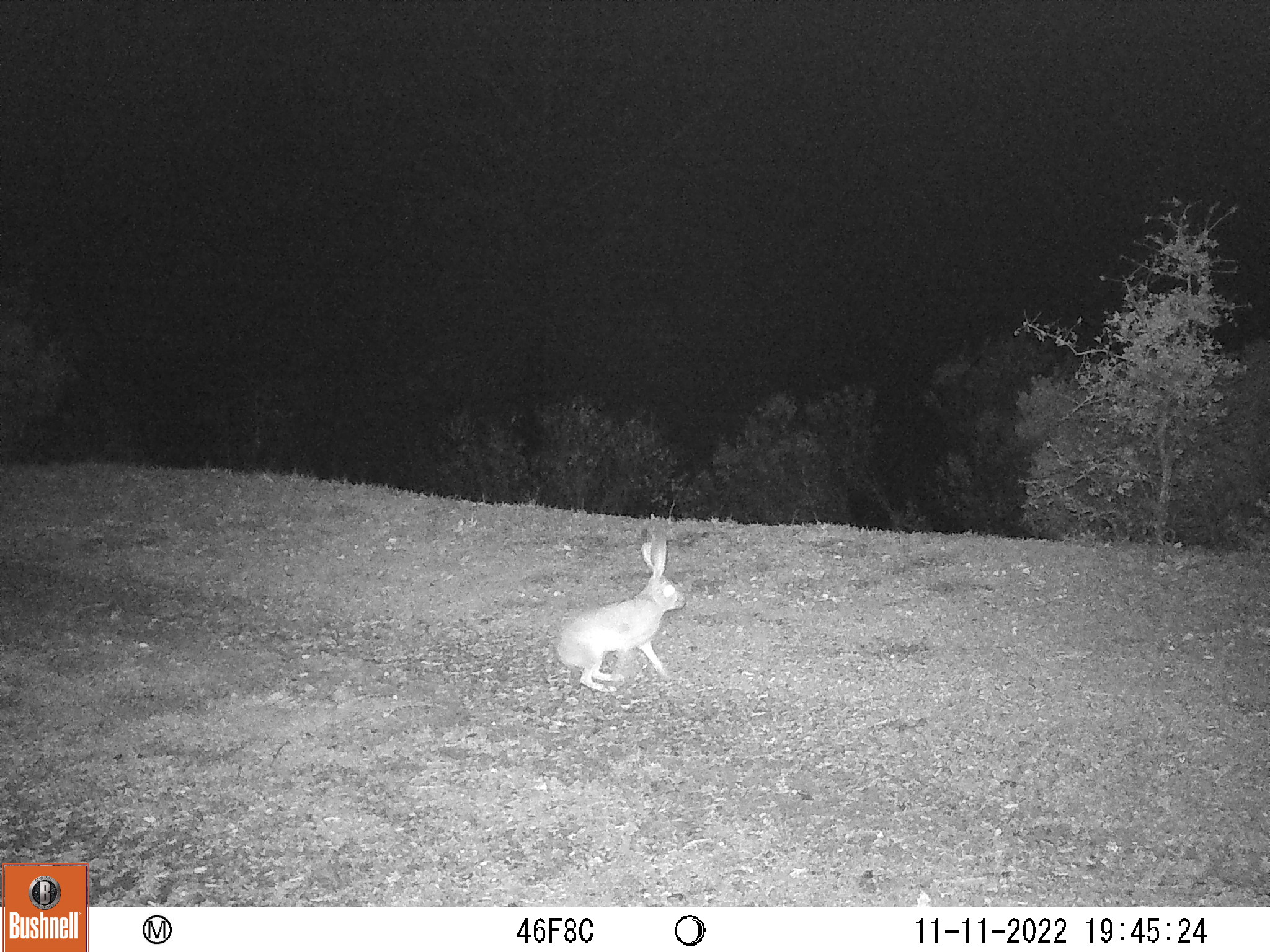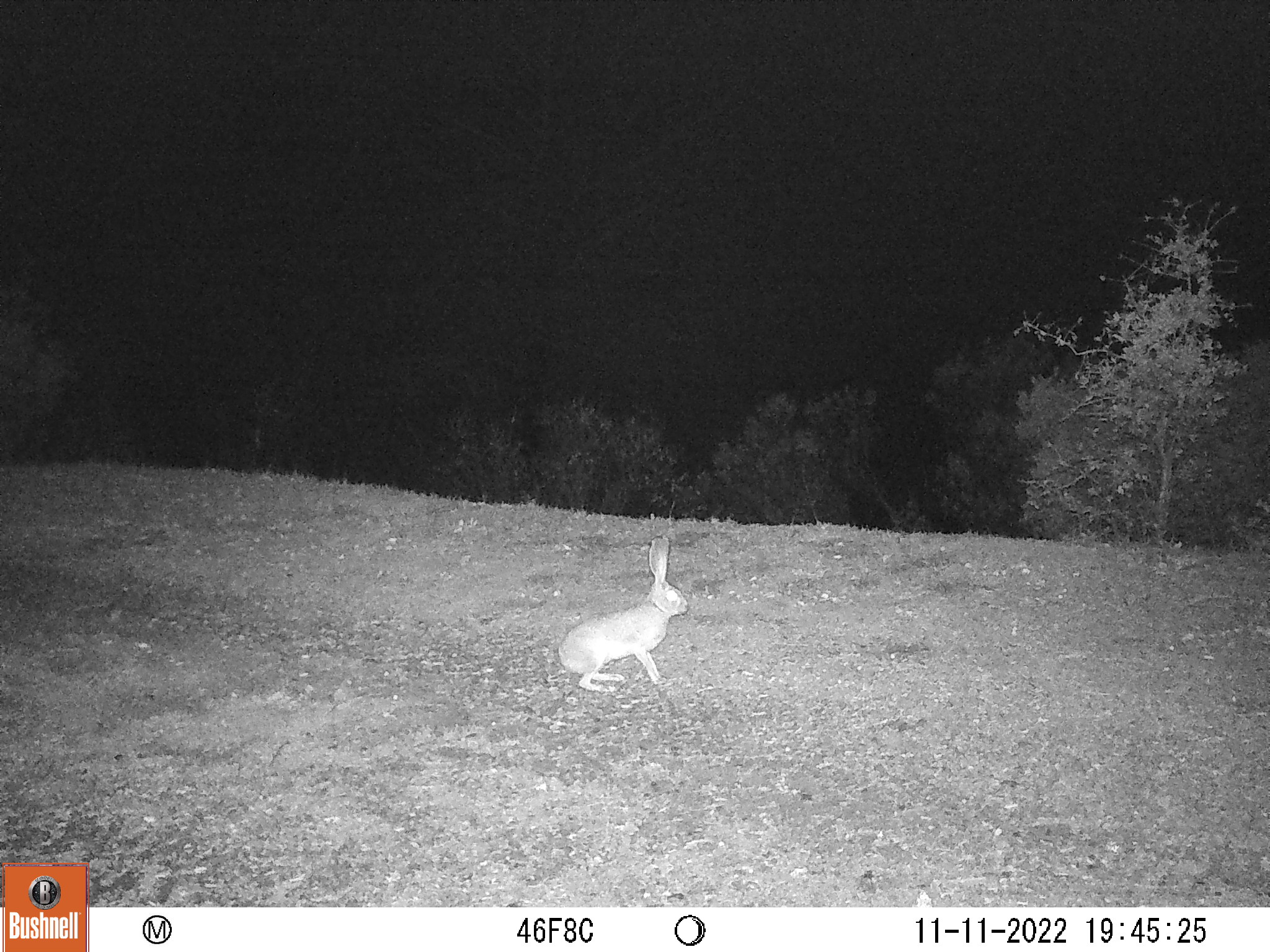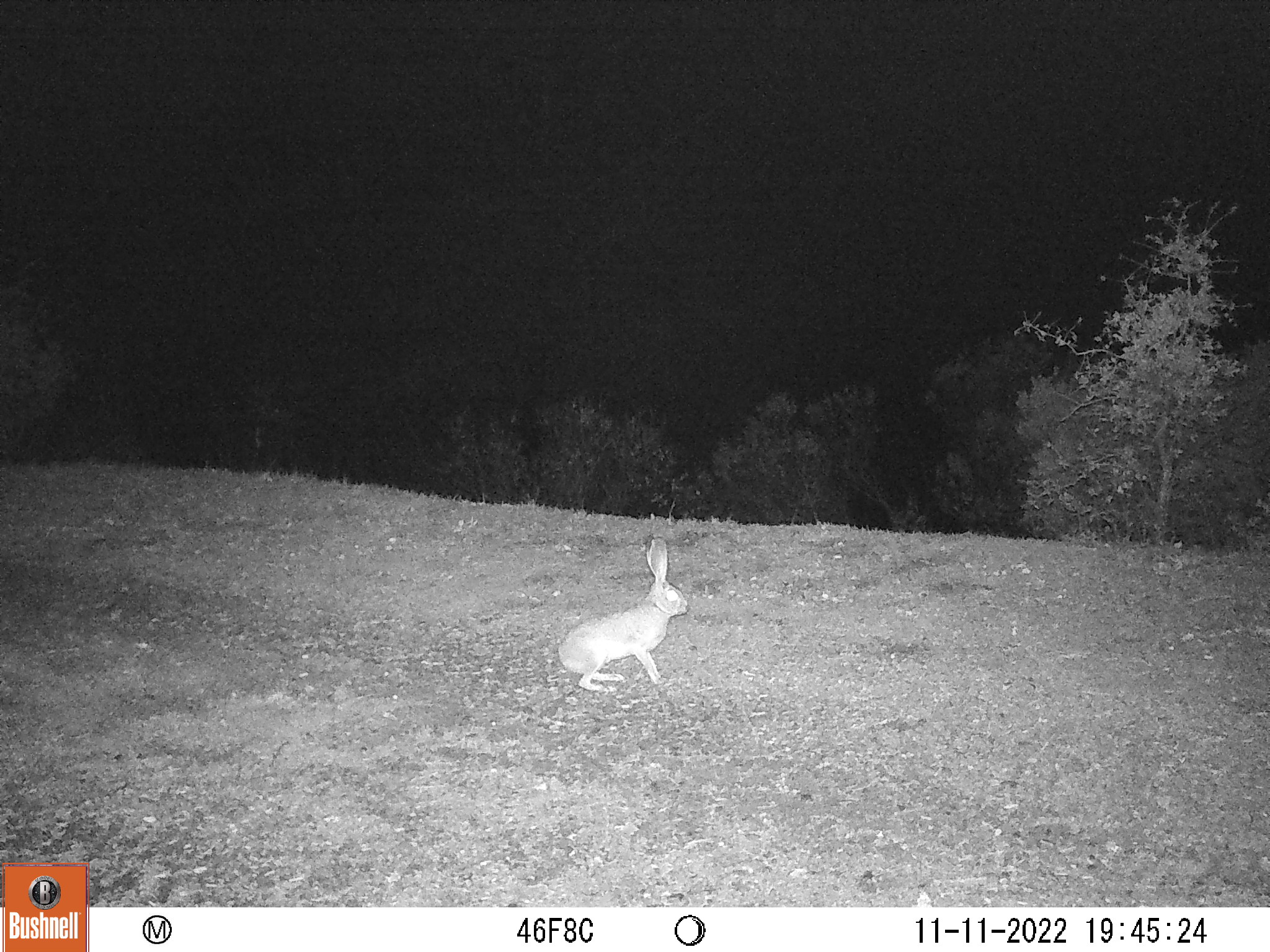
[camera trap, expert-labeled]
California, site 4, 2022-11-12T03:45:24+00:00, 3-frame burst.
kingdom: Animalia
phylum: Chordata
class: Mammalia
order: Lagomorpha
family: Leporidae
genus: Lepus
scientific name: Lepus californicus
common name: black-tailed jackrabbit